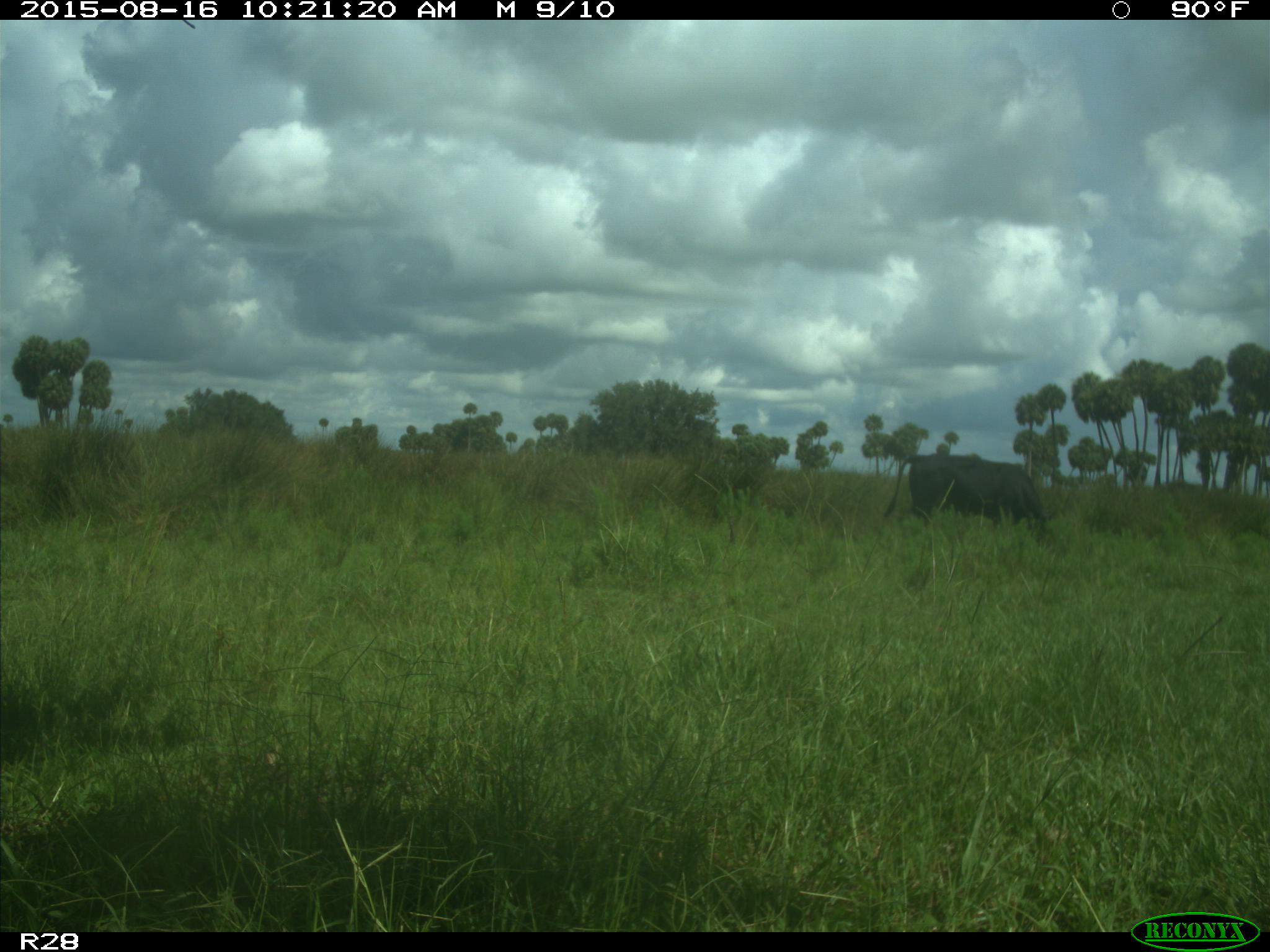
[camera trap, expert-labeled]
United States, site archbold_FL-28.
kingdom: Animalia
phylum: Chordata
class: Mammalia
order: Artiodactyla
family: Bovidae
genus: Bos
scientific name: Bos taurus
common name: domestic cow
Bos taurus (domestic cow).